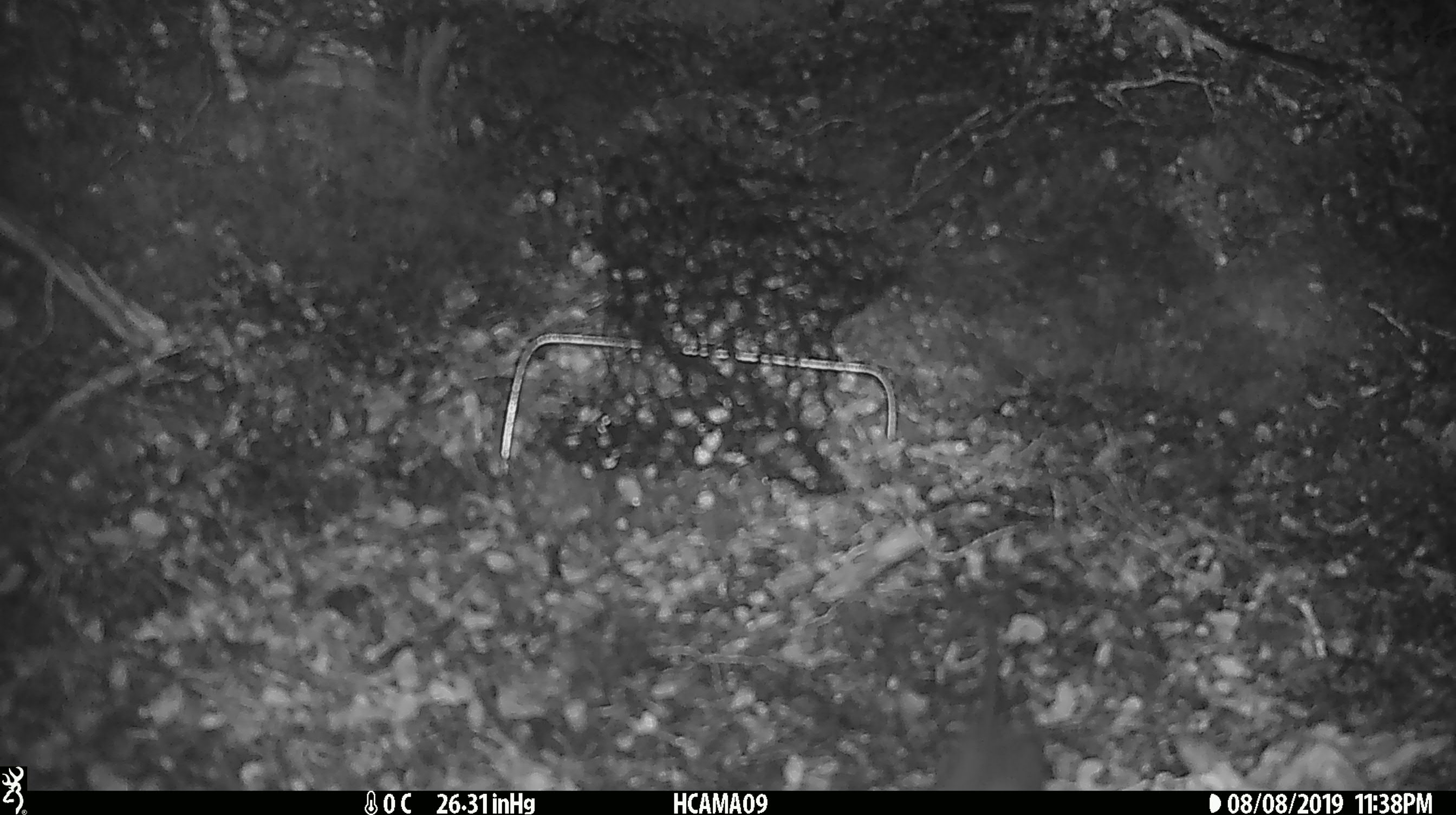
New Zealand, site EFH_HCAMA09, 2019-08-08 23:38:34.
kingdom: Animalia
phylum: Chordata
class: Mammalia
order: Rodentia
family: Muridae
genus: Mus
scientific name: Mus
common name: mouse